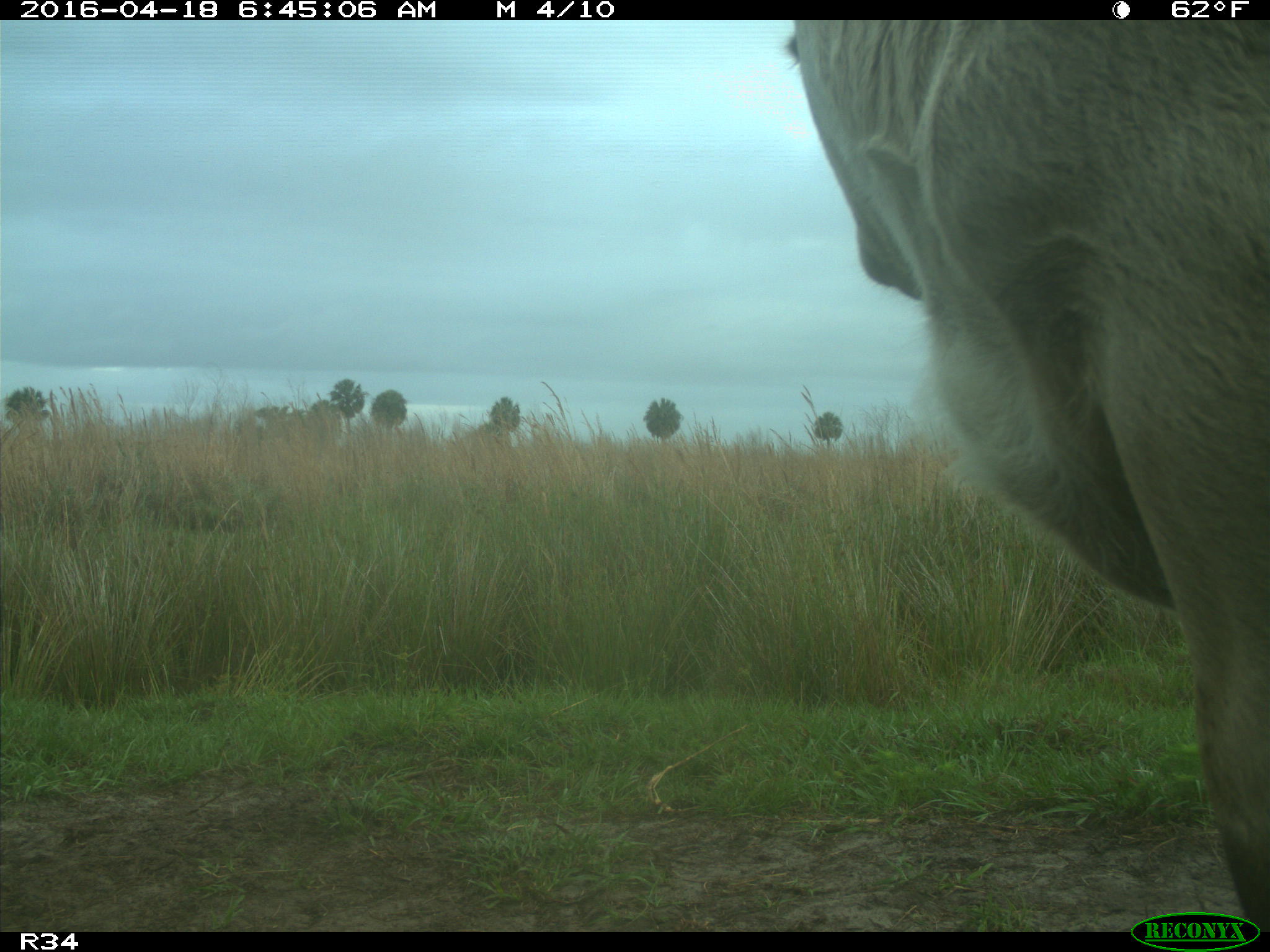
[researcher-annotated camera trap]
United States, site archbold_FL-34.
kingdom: Animalia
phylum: Chordata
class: Mammalia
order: Artiodactyla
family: Bovidae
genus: Bos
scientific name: Bos taurus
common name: domestic cow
Bos taurus (domestic cow).